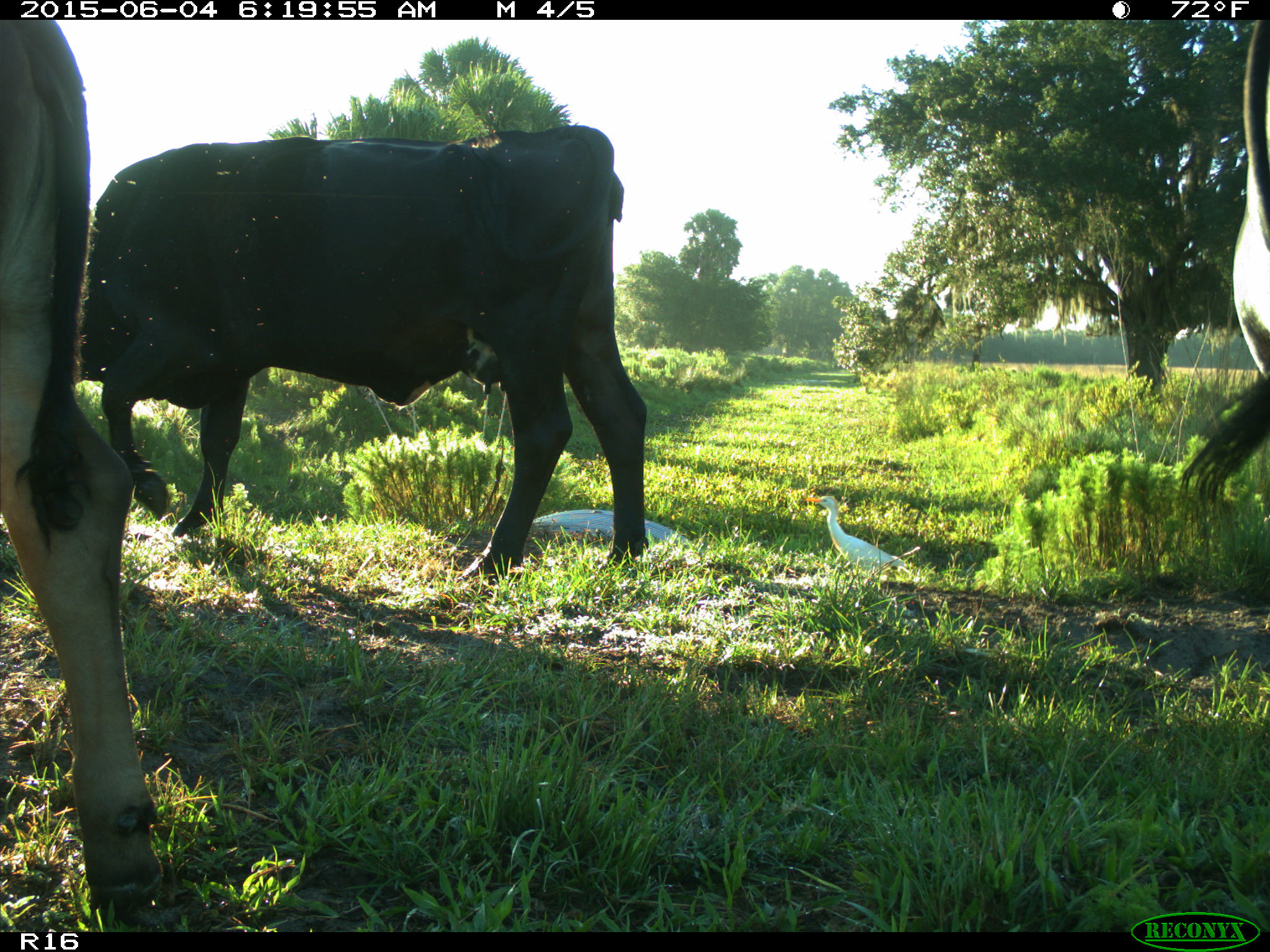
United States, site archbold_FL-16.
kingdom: Animalia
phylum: Chordata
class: Mammalia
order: Artiodactyla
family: Bovidae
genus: Bos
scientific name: Bos taurus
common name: domestic cow